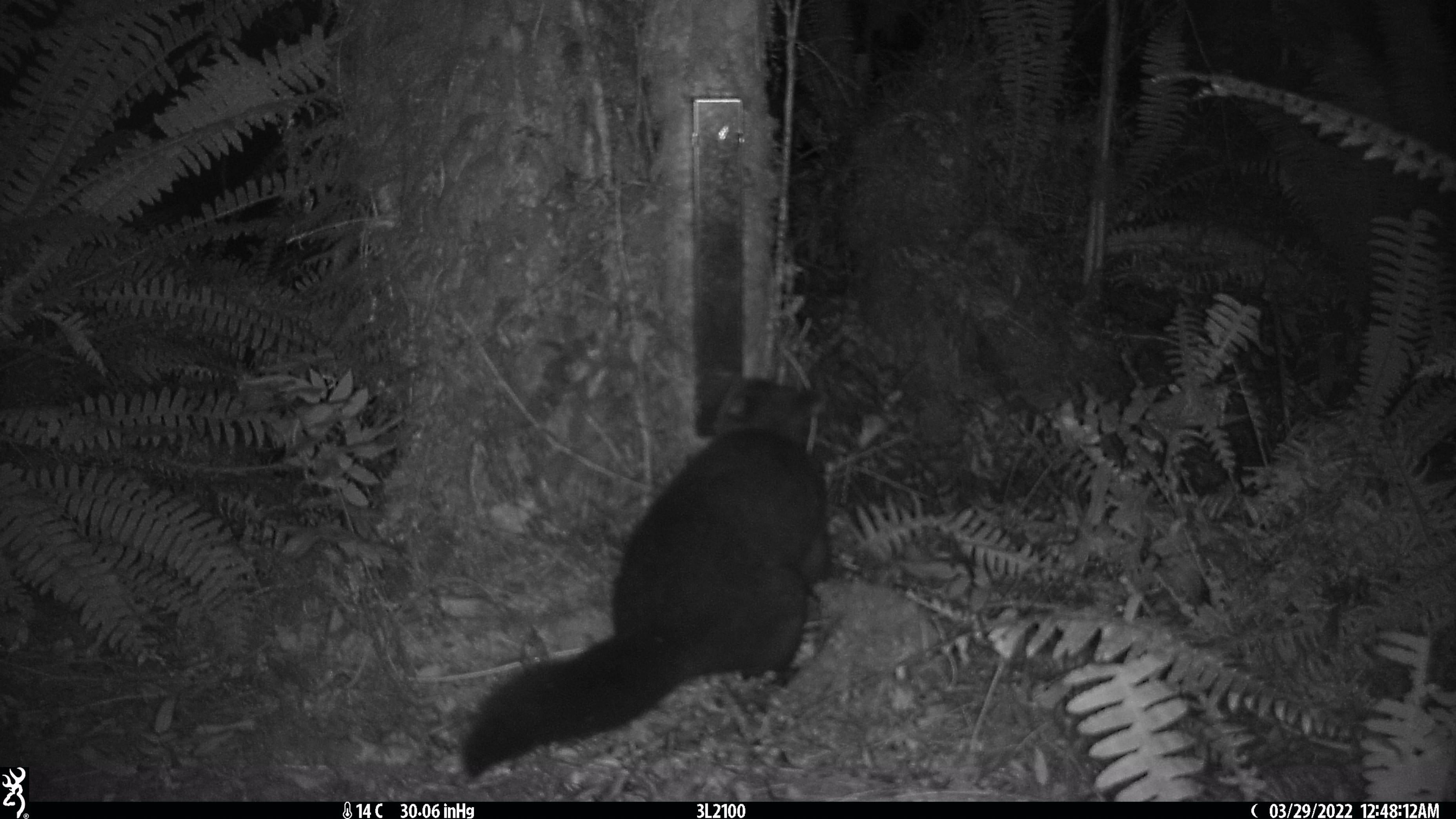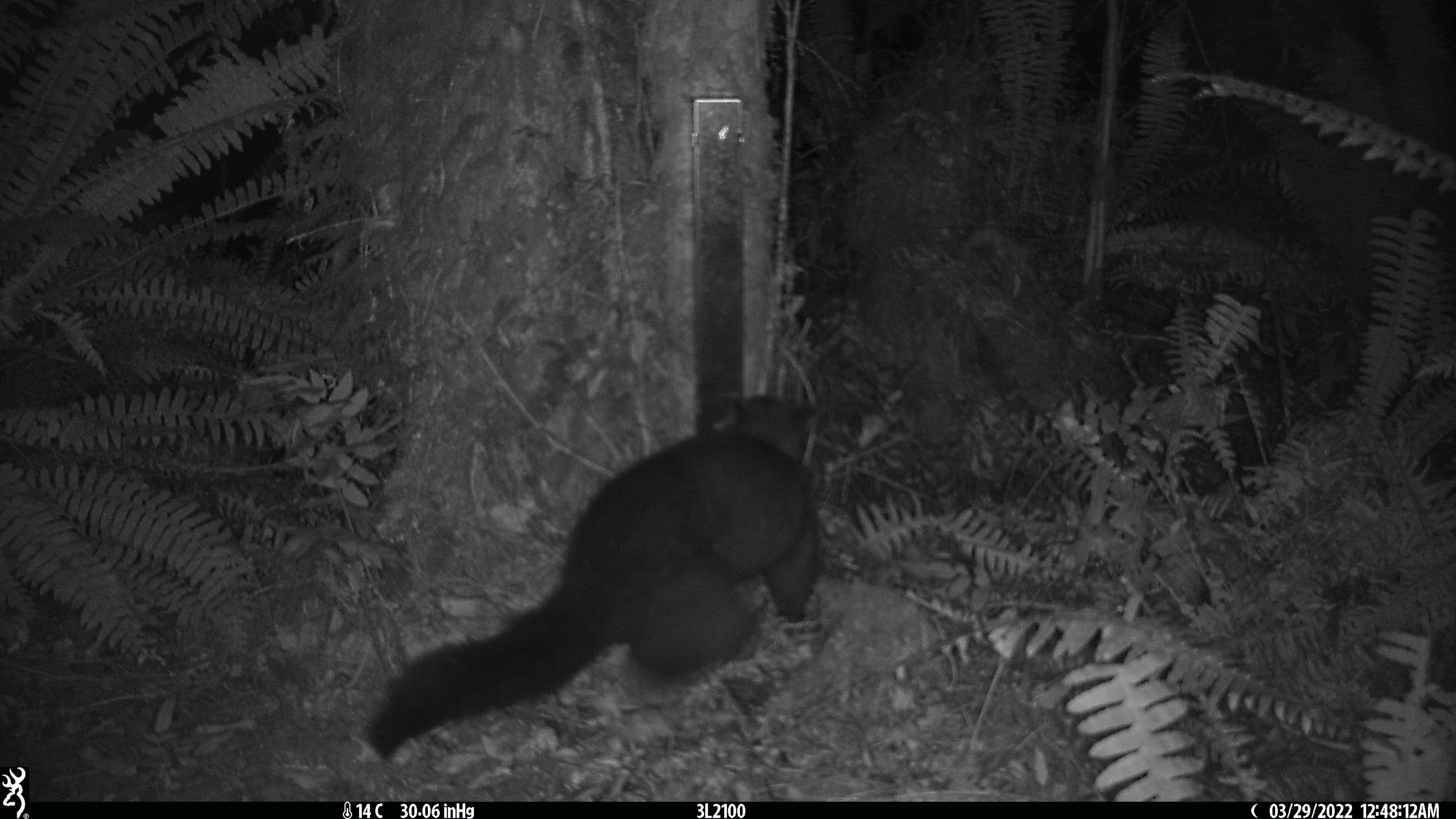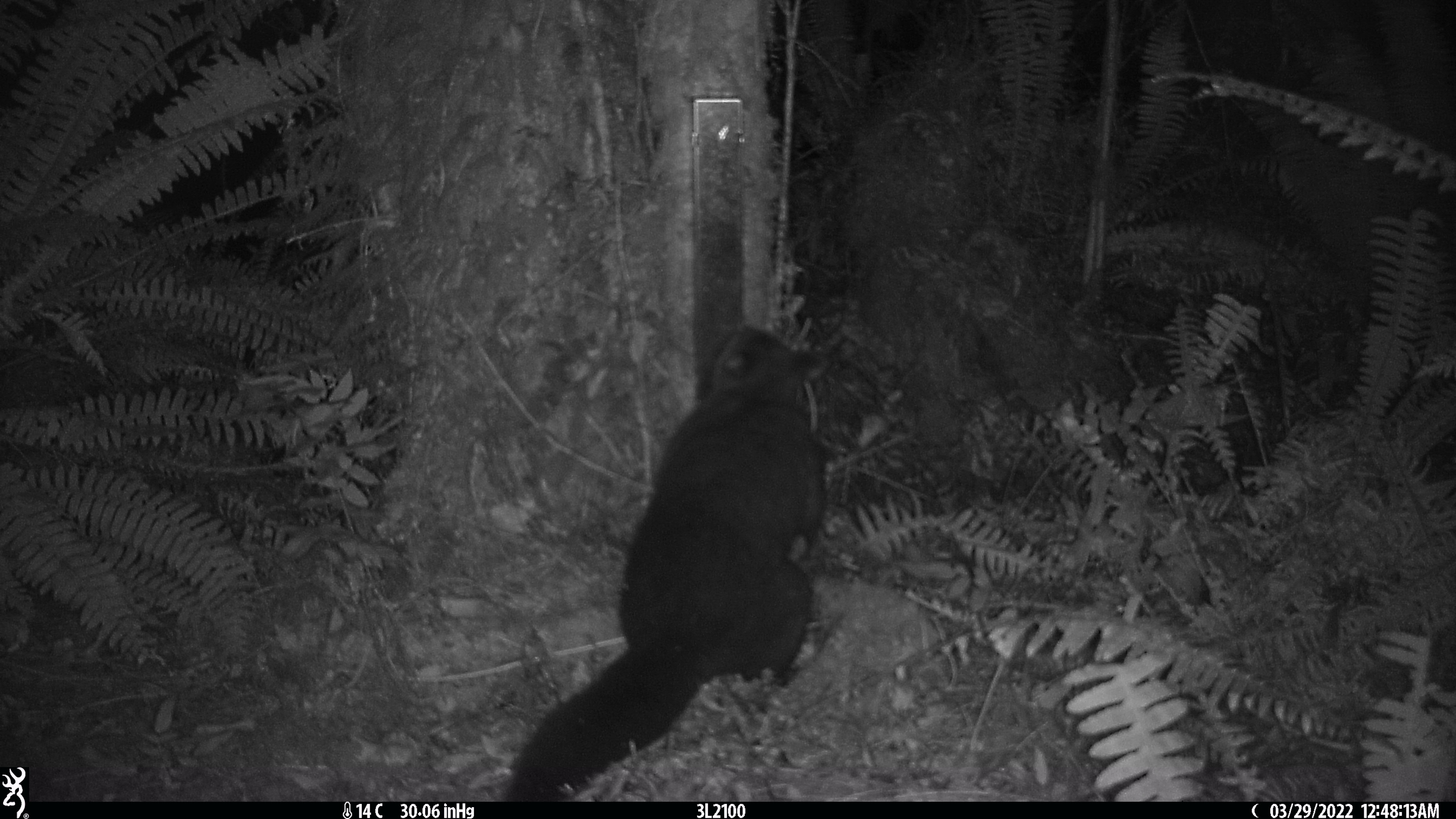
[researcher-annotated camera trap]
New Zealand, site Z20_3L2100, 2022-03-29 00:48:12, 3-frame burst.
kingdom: Animalia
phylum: Chordata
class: Mammalia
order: Diprotodontia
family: Phalangeridae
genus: Trichosurus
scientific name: Trichosurus vulpecula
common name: common brushtail possum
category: possum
Possum (common brushtail possum) (Trichosurus vulpecula).